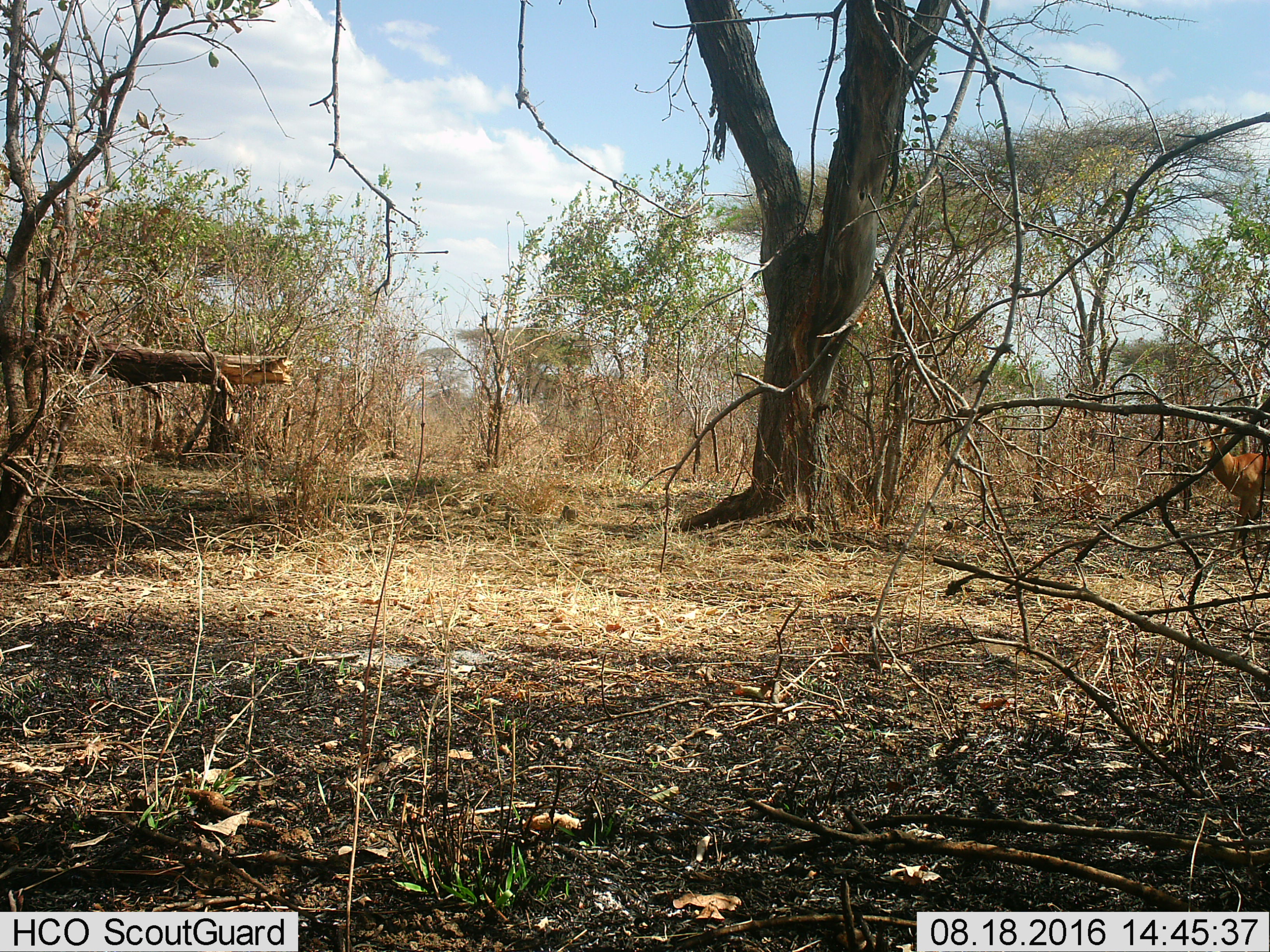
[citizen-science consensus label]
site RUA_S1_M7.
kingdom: Animalia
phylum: Chordata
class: Mammalia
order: Artiodactyla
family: Bovidae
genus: Aepyceros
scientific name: Aepyceros melampus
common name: impala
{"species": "impala (Aepyceros melampus)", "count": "1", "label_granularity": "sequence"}